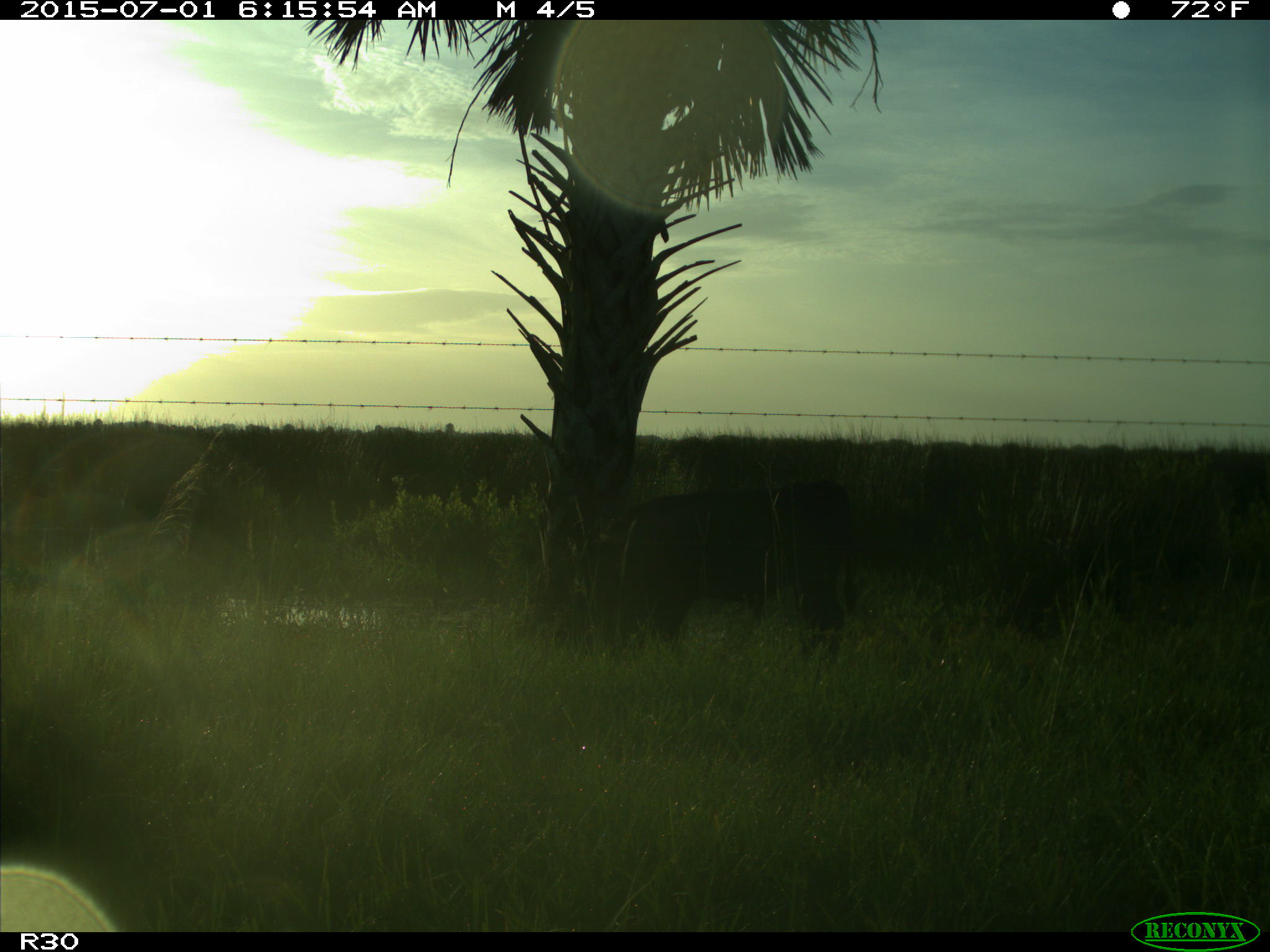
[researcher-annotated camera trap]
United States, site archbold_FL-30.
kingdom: Animalia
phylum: Chordata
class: Mammalia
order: Artiodactyla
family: Bovidae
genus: Bos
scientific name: Bos taurus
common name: domestic cow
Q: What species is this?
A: Bos taurus (domestic cow).